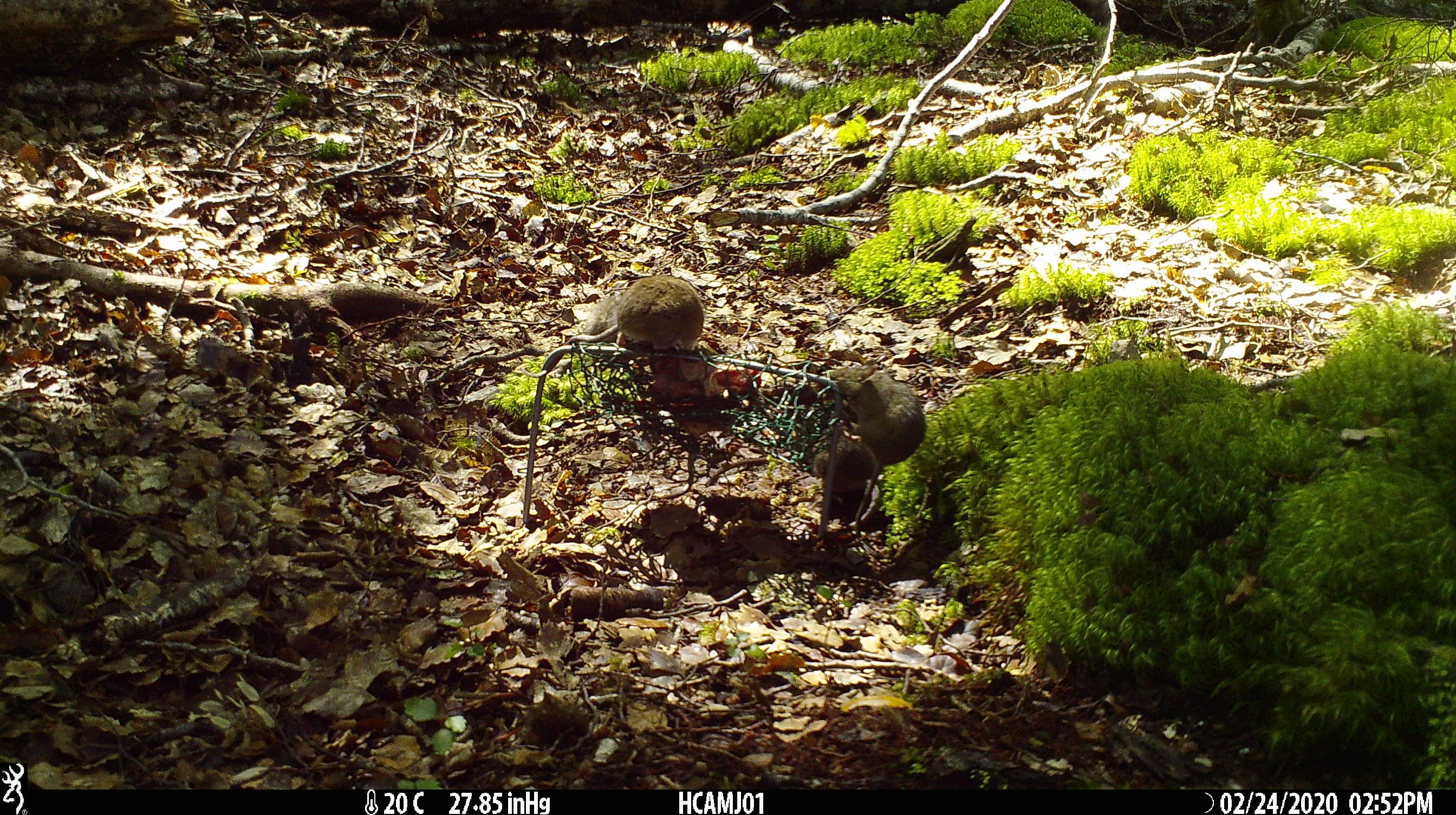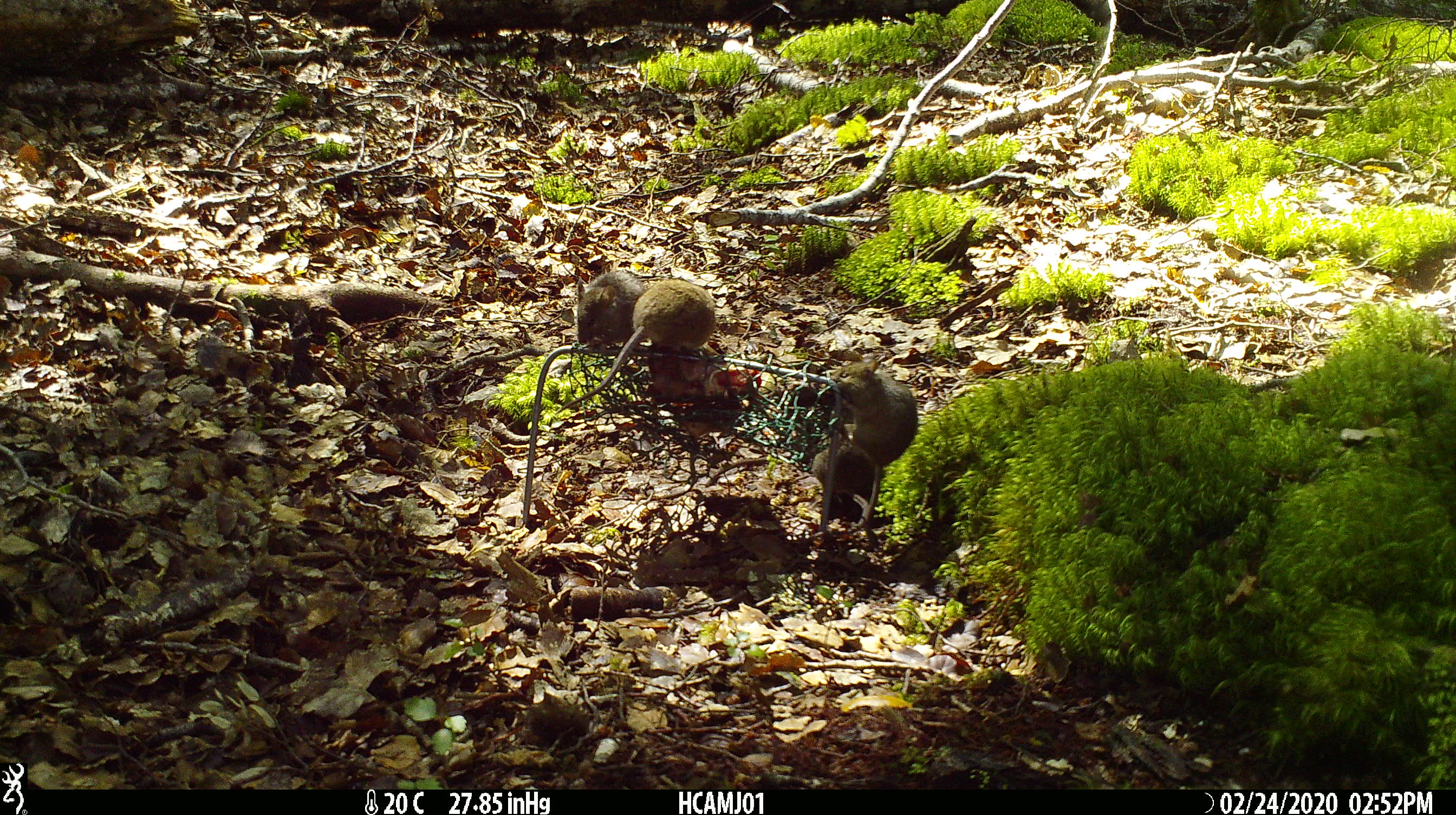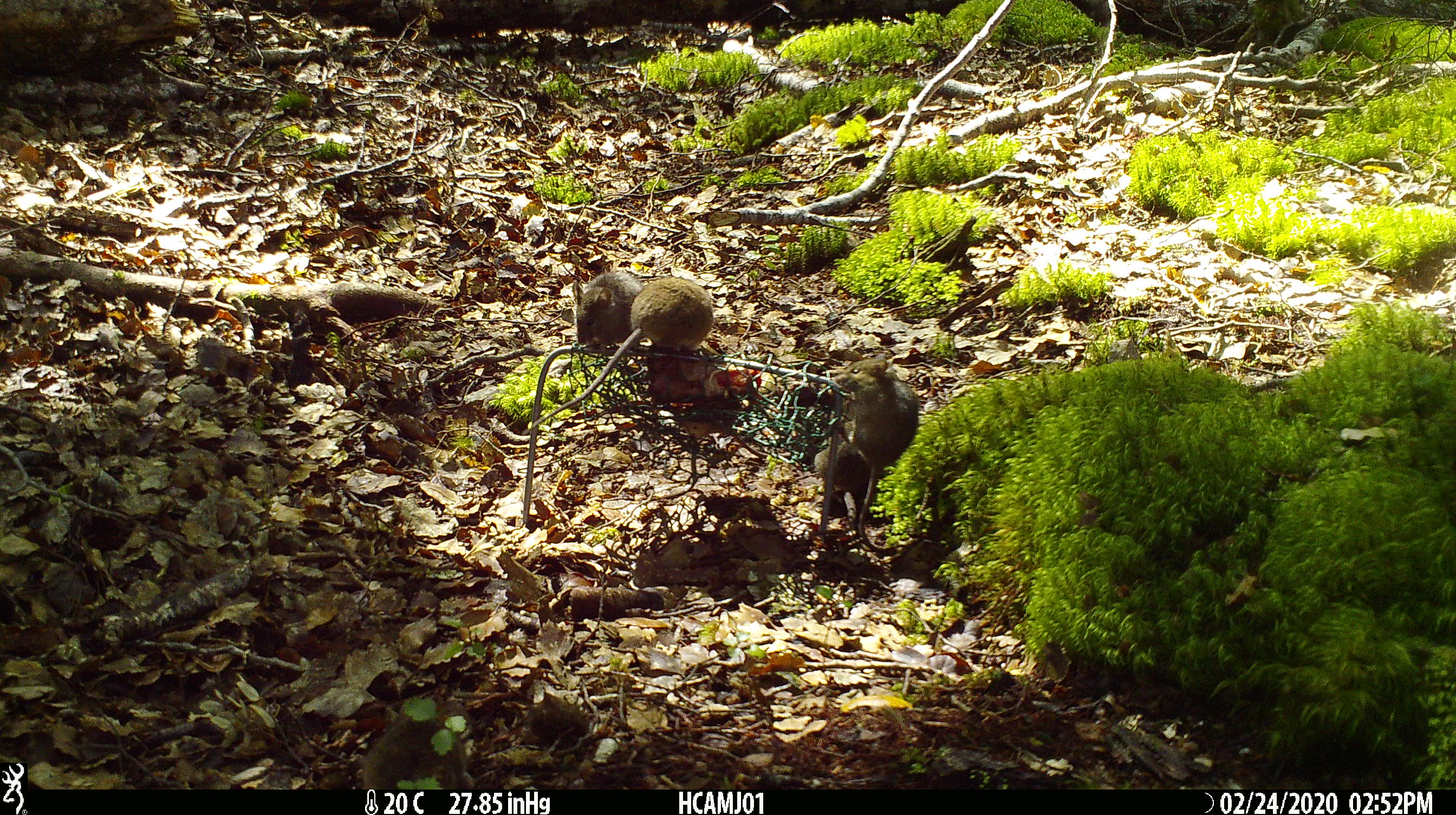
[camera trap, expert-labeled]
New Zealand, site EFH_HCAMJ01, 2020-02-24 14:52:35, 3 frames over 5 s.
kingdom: Animalia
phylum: Chordata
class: Mammalia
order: Rodentia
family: Muridae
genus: Mus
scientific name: Mus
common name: mouse